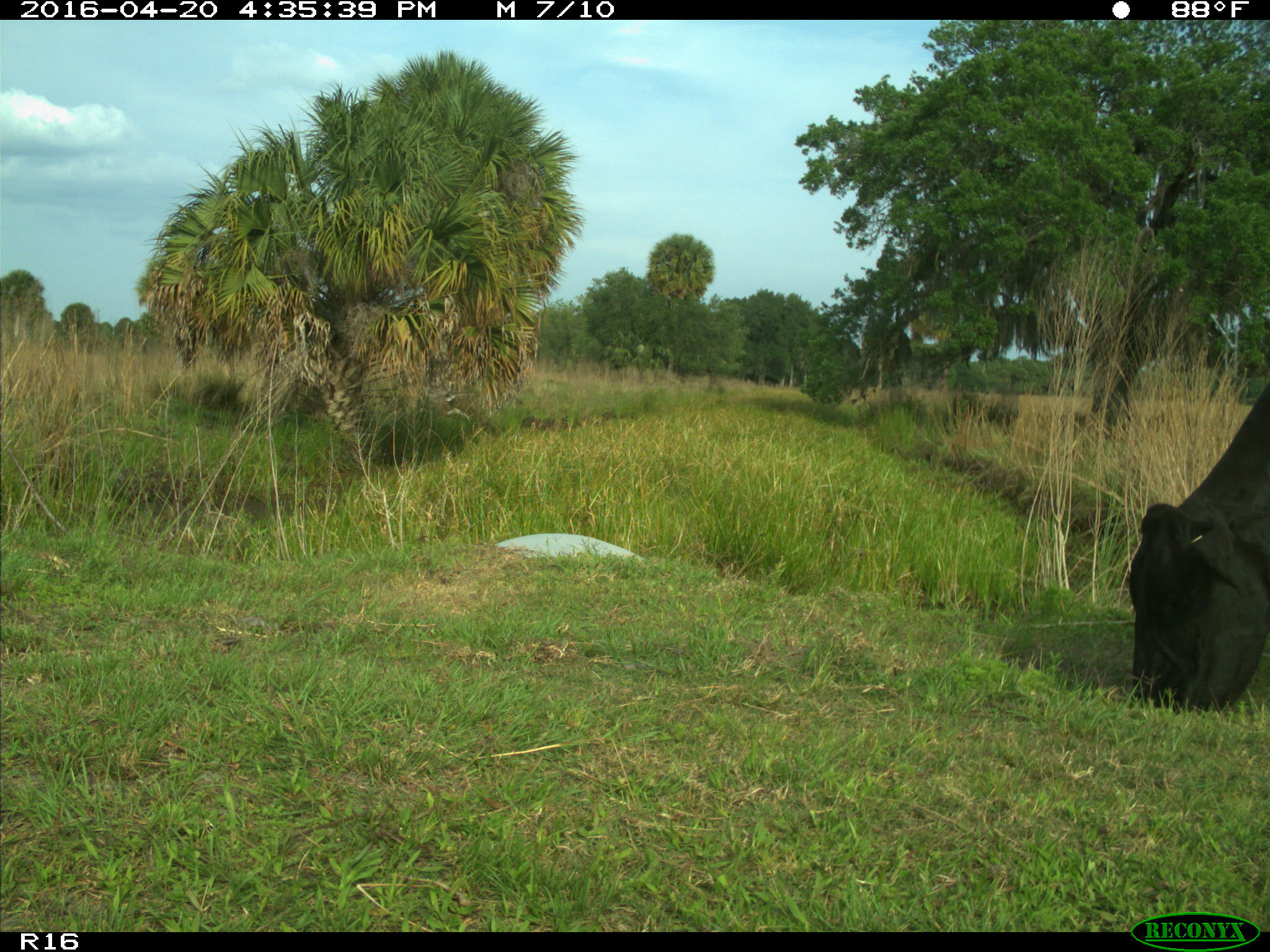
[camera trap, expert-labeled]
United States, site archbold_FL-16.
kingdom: Animalia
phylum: Chordata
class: Mammalia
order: Artiodactyla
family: Bovidae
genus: Bos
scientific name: Bos taurus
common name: domestic cow